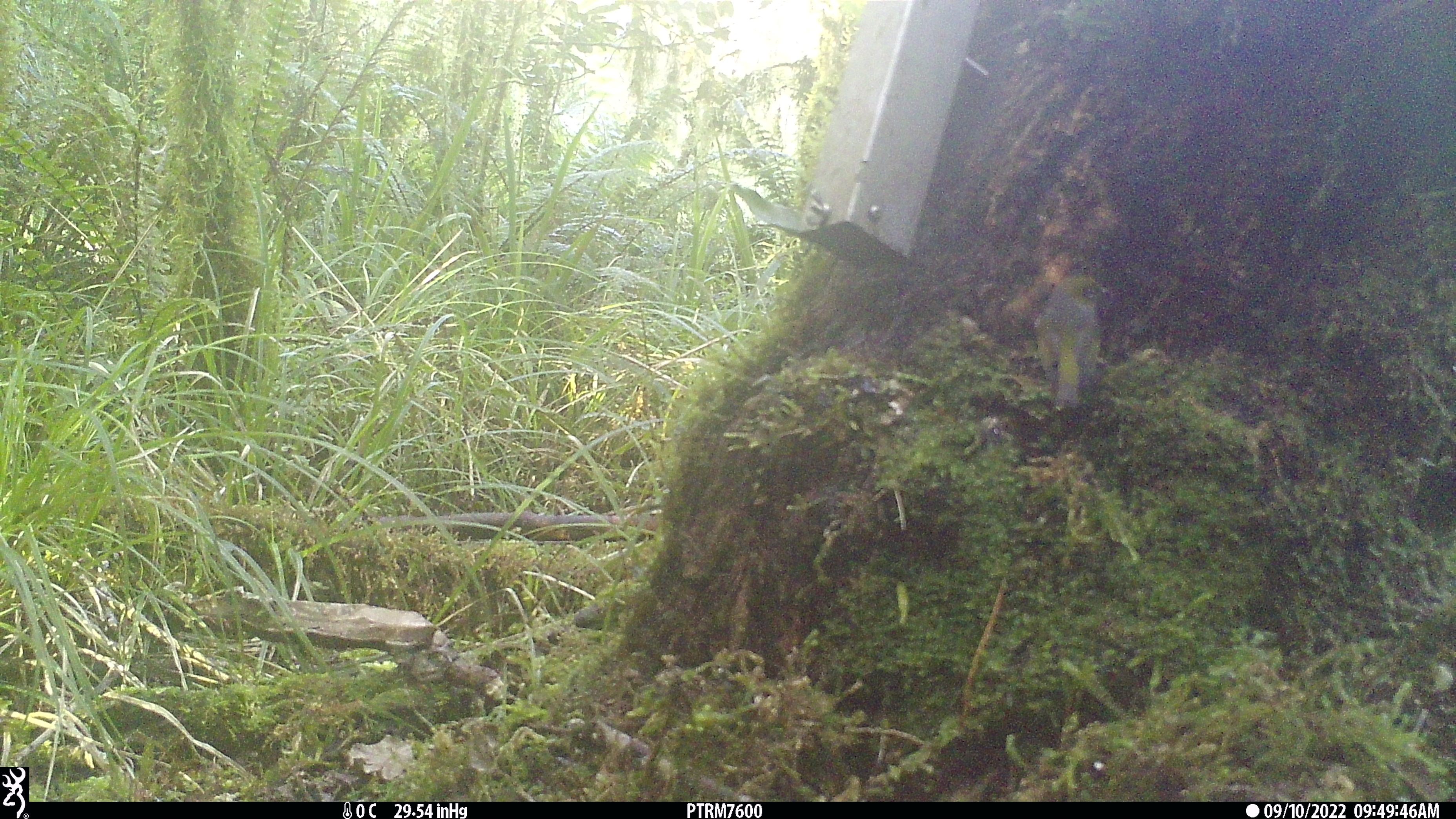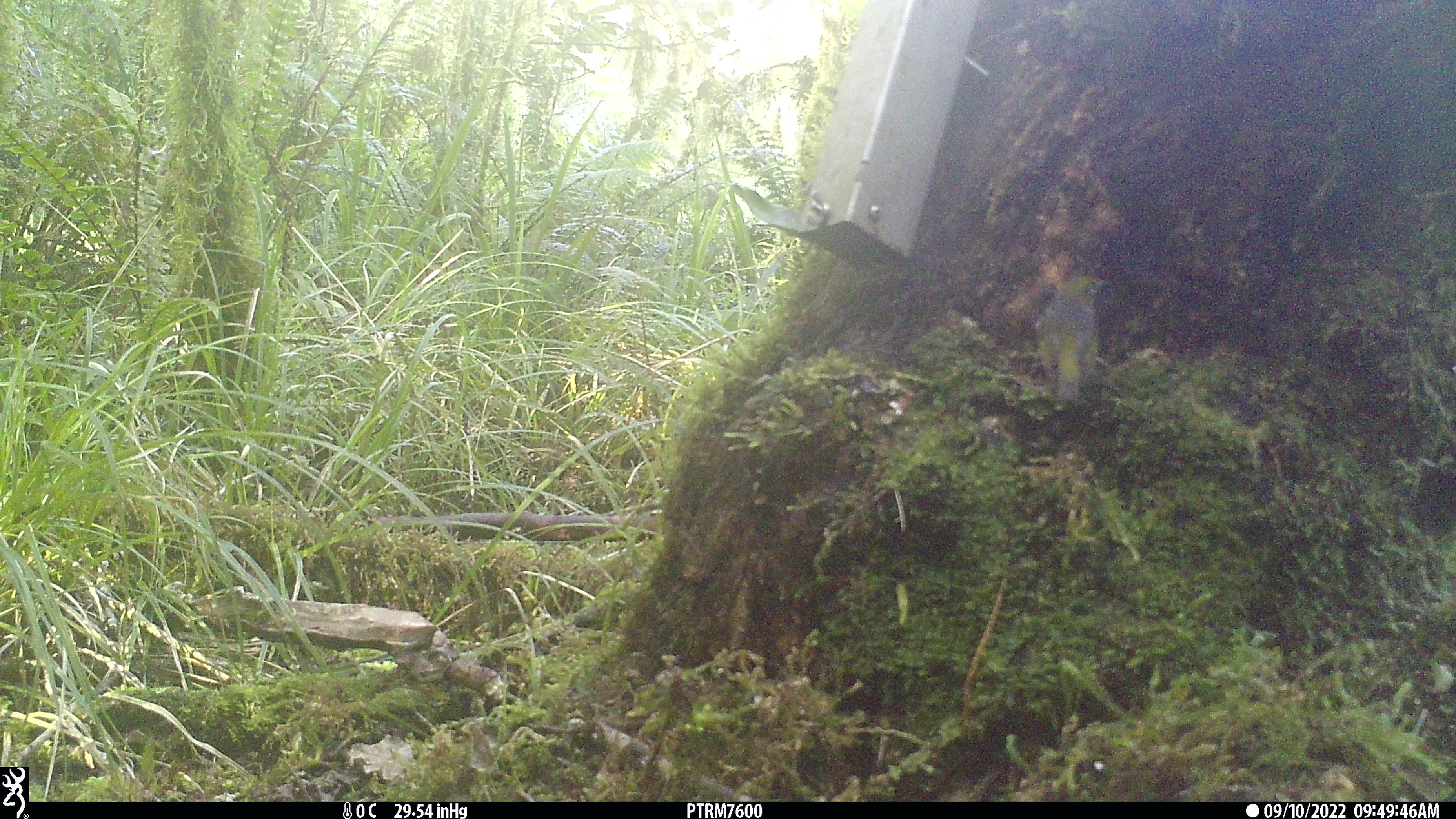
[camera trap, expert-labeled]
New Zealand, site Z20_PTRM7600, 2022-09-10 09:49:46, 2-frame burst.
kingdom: Animalia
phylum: Chordata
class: Aves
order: Passeriformes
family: Zosteropidae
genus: Zosterops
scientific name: Zosterops lateralis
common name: silvereye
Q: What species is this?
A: Silvereye (Zosterops lateralis).